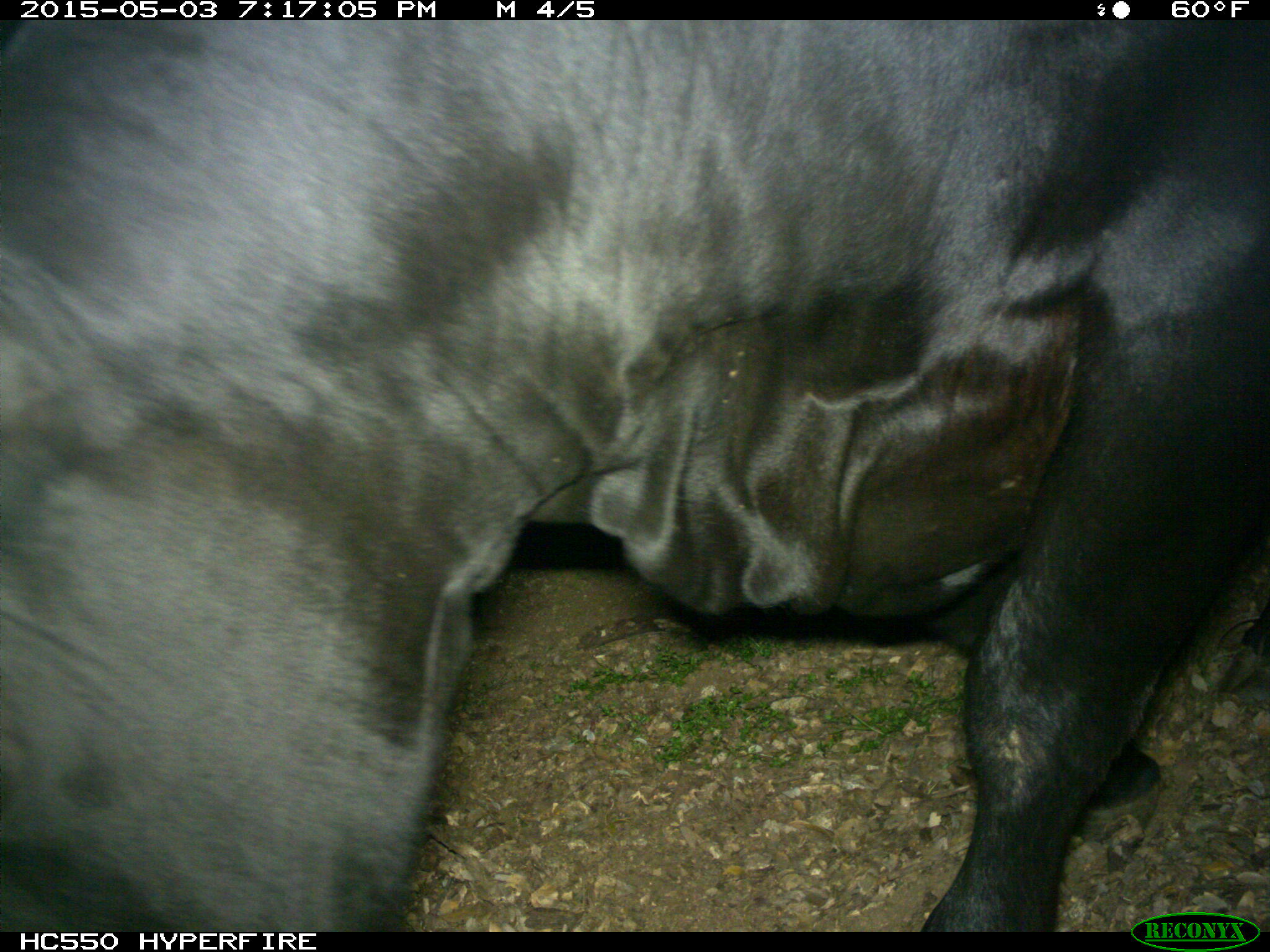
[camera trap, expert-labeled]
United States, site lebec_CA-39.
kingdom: Animalia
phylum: Chordata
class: Mammalia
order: Artiodactyla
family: Bovidae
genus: Bos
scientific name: Bos taurus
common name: domestic cow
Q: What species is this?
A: Bos taurus (domestic cow).